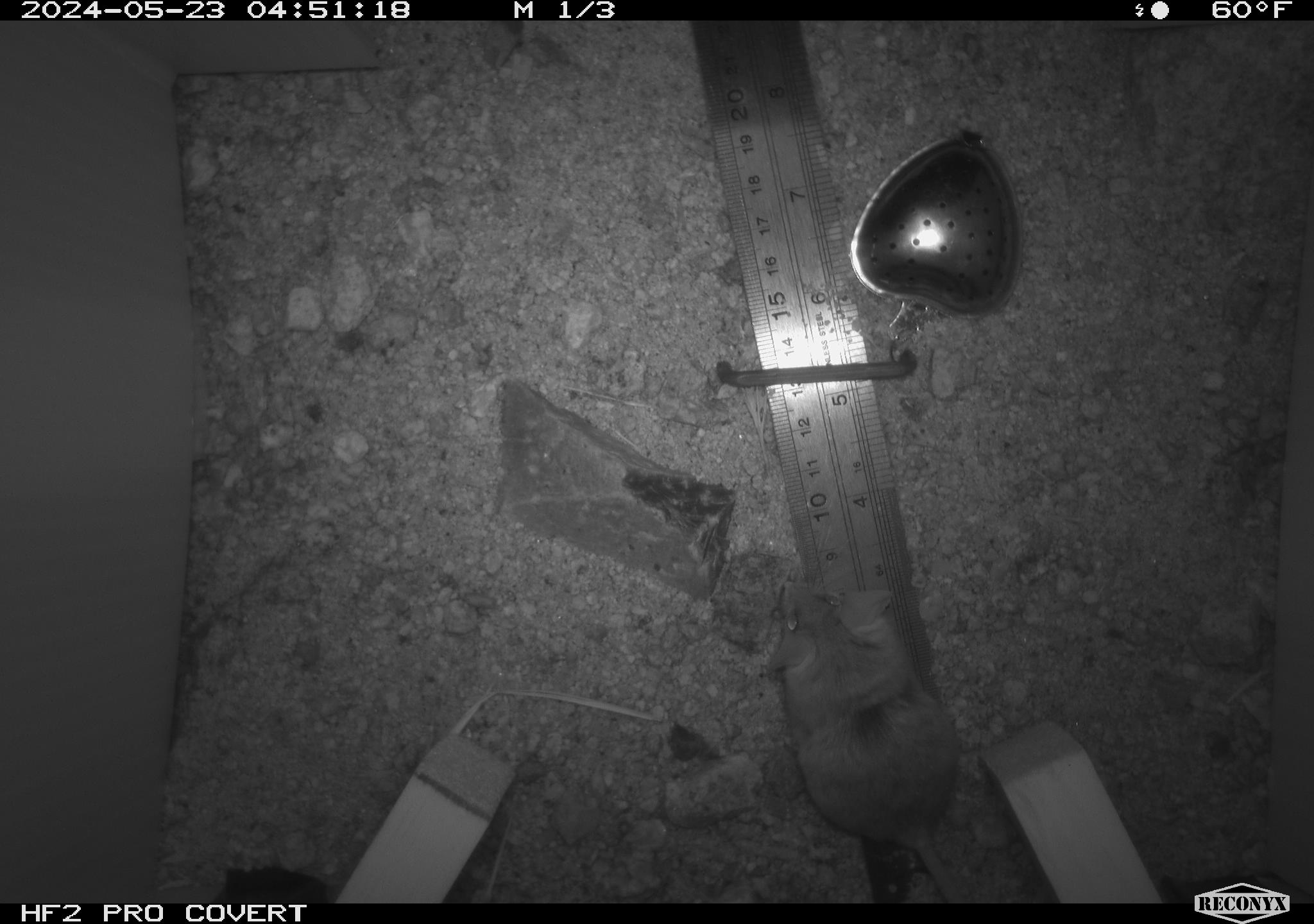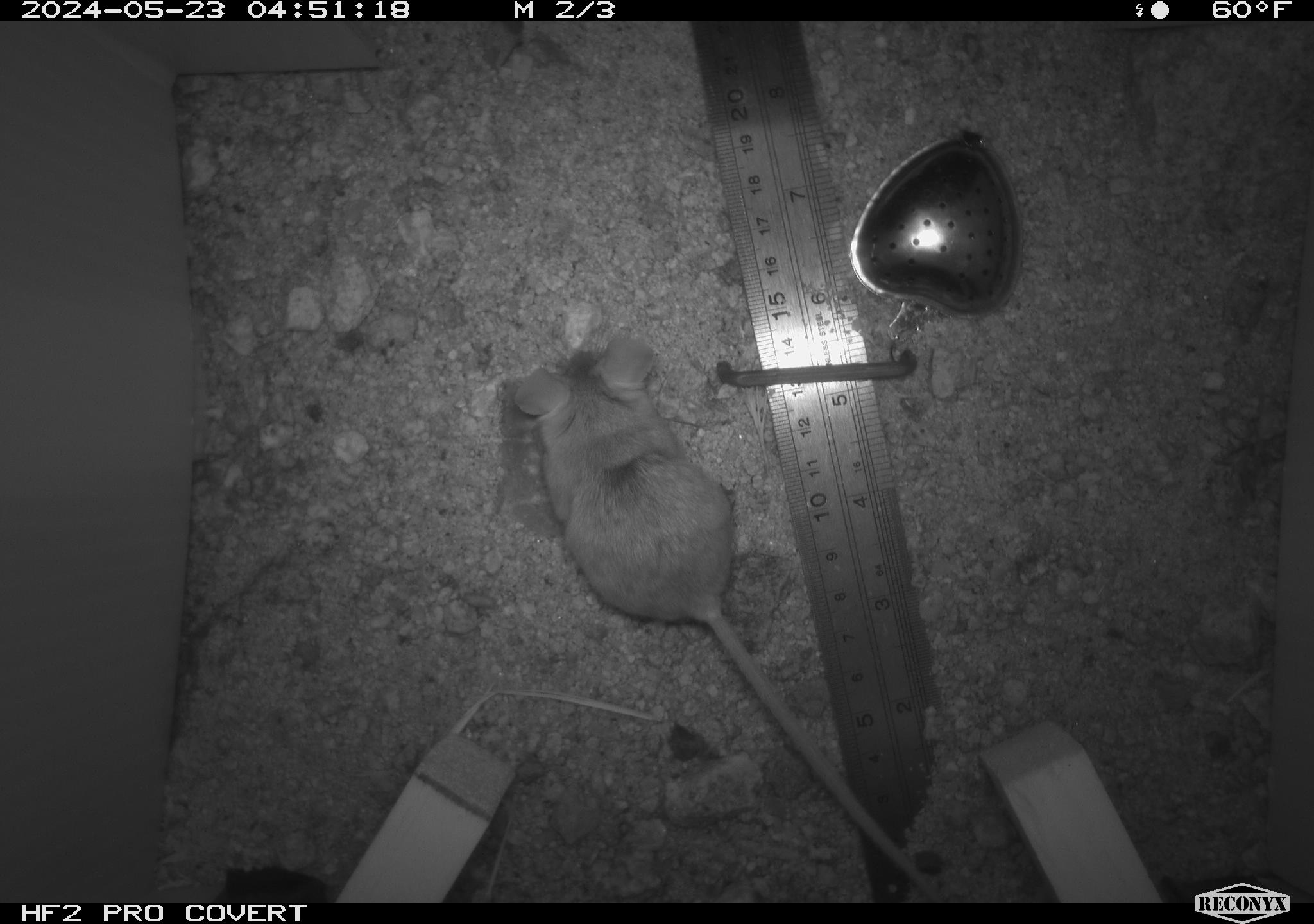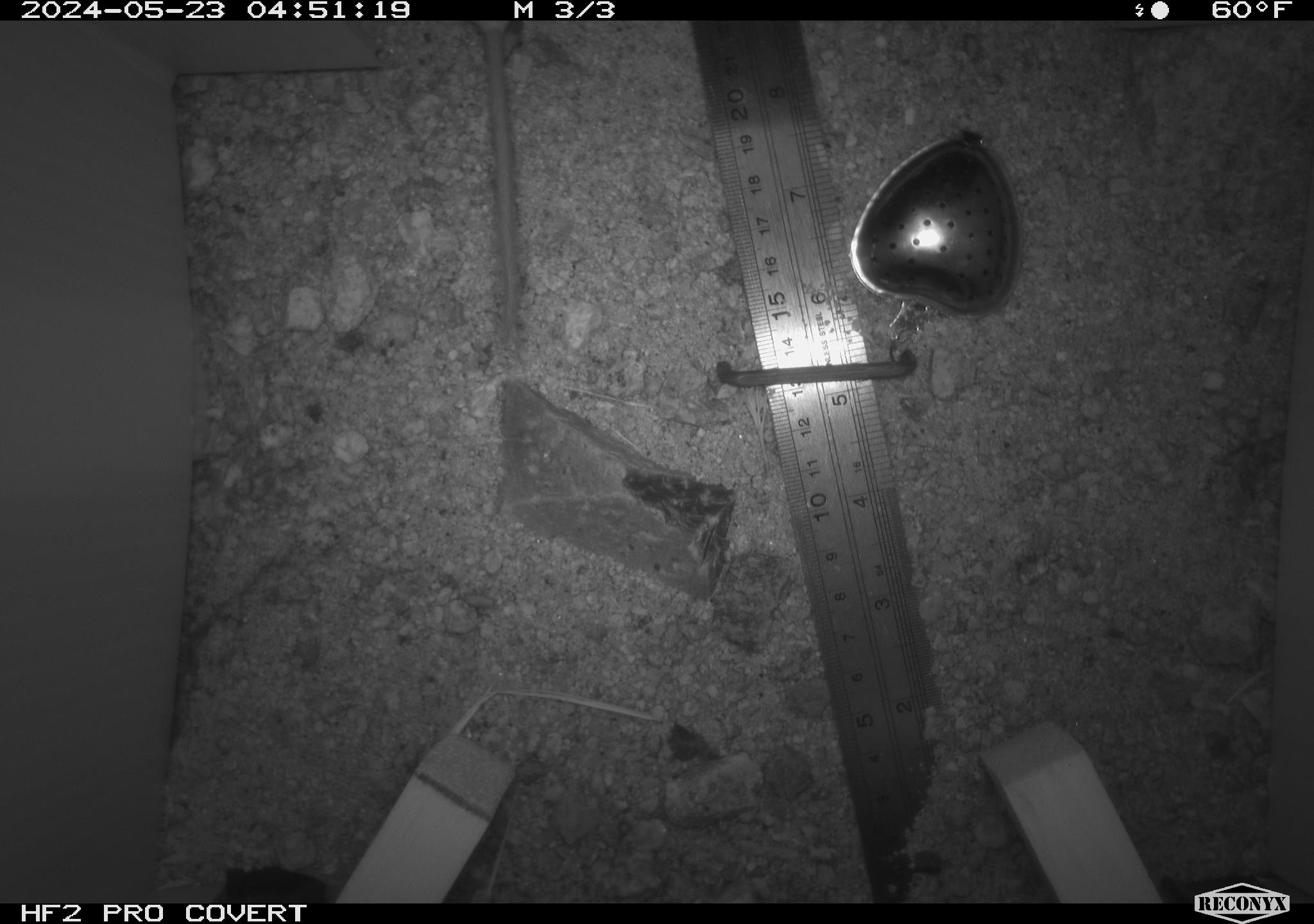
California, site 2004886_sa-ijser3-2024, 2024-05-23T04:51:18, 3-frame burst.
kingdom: Animalia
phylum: Chordata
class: Mammalia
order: Rodentia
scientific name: Rodentia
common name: mouse species